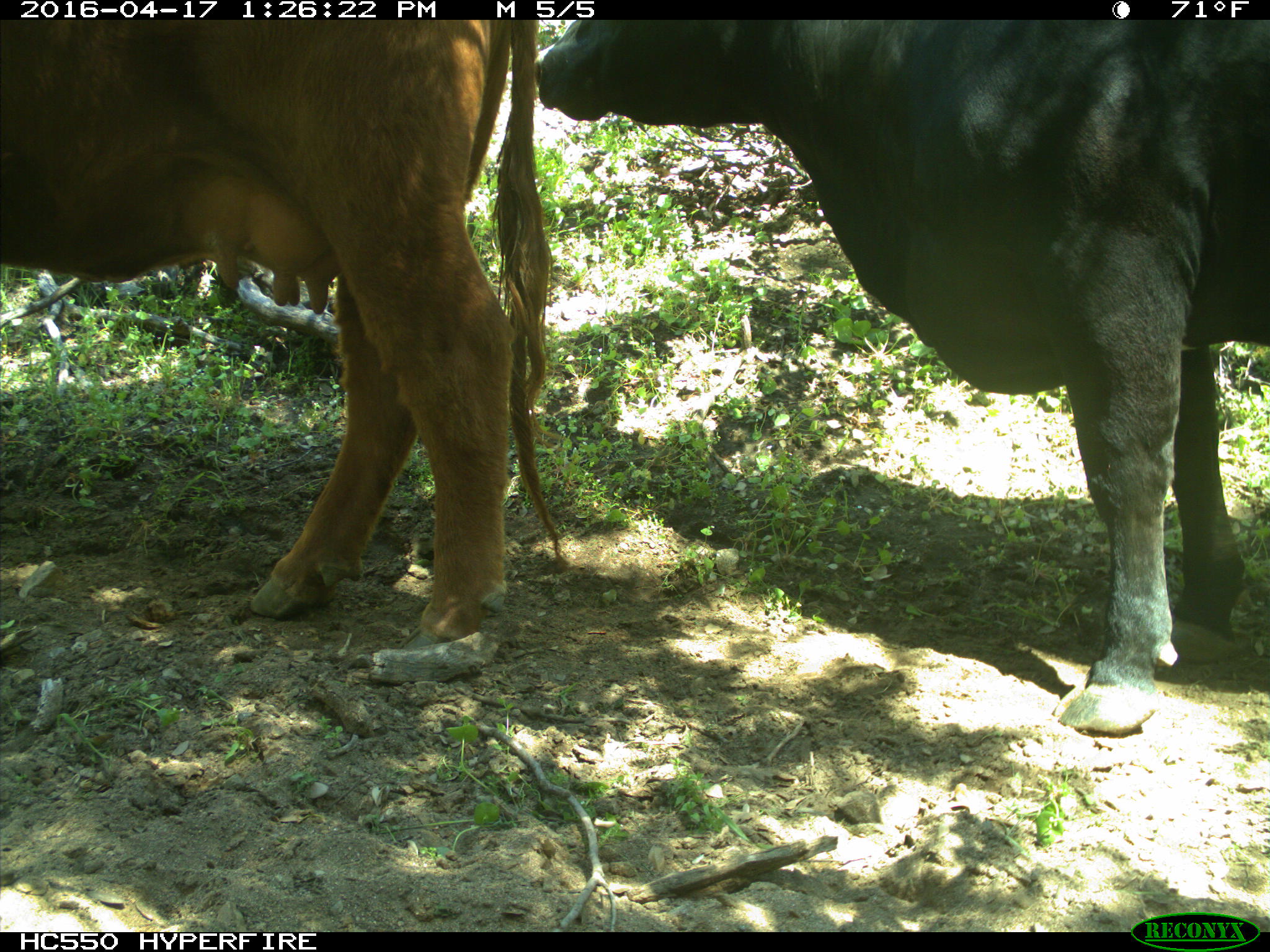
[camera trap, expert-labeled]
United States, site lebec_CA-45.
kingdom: Animalia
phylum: Chordata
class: Mammalia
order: Artiodactyla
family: Bovidae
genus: Bos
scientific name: Bos taurus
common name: domestic cow